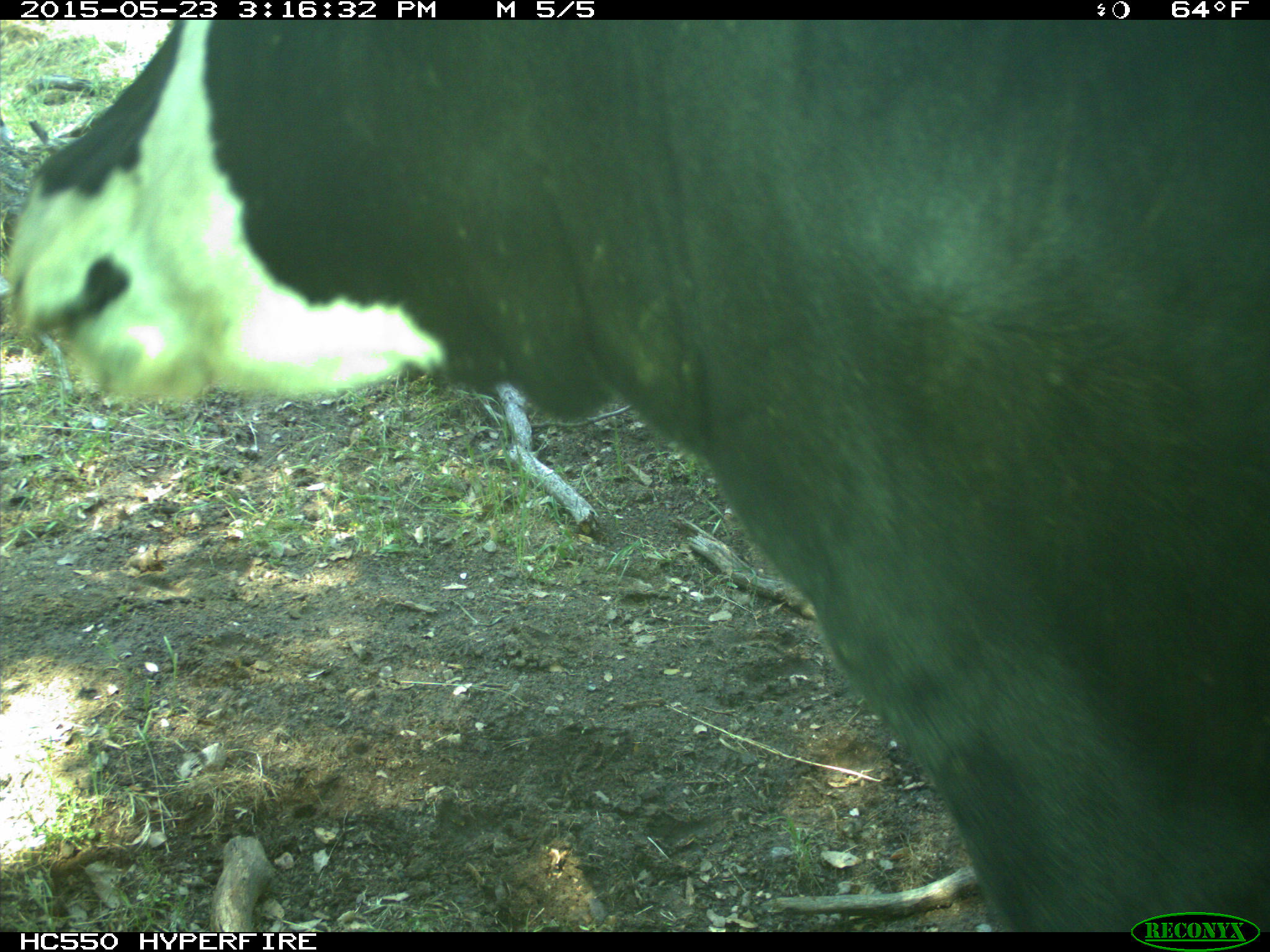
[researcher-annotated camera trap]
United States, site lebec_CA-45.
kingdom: Animalia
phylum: Chordata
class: Mammalia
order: Artiodactyla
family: Bovidae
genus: Bos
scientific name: Bos taurus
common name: domestic cow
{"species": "Bos taurus (domestic cow)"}